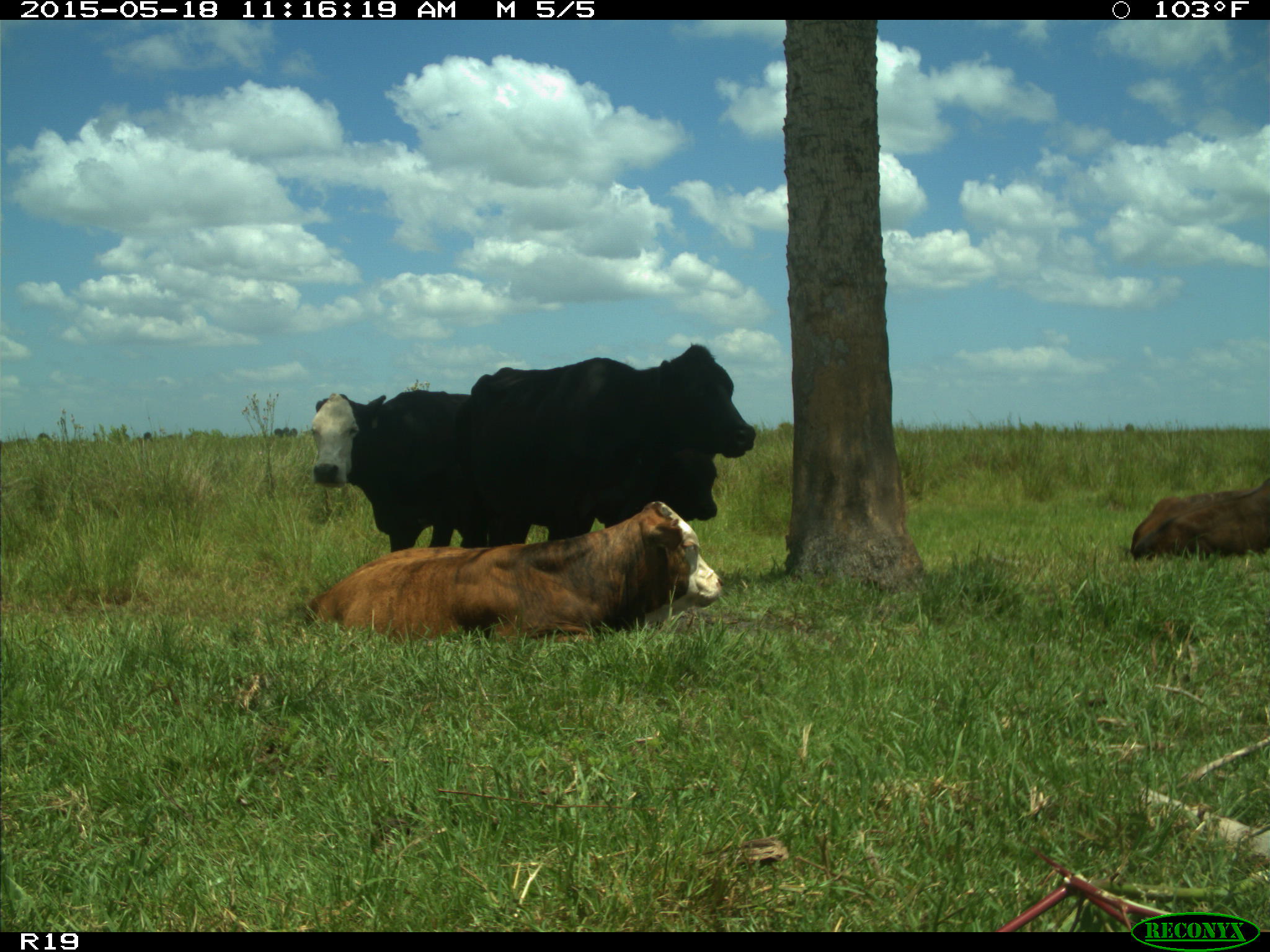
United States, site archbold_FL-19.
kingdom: Animalia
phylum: Chordata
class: Mammalia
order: Artiodactyla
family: Bovidae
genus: Bos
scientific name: Bos taurus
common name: domestic cow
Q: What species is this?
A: Bos taurus (domestic cow).